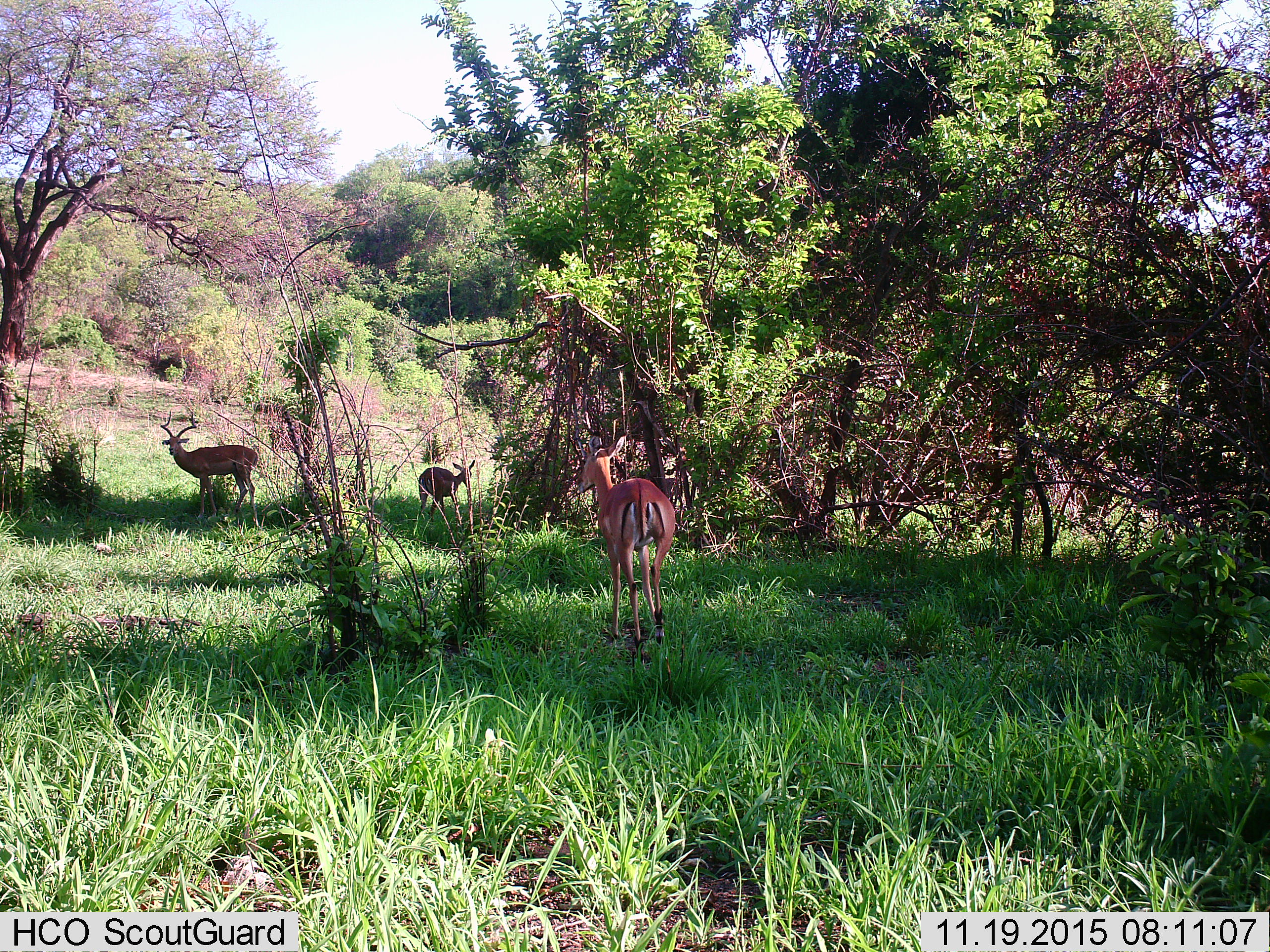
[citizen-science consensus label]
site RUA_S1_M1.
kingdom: Animalia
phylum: Chordata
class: Mammalia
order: Artiodactyla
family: Bovidae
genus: Aepyceros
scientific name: Aepyceros melampus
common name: impala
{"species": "impala (Aepyceros melampus)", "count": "3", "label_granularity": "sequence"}